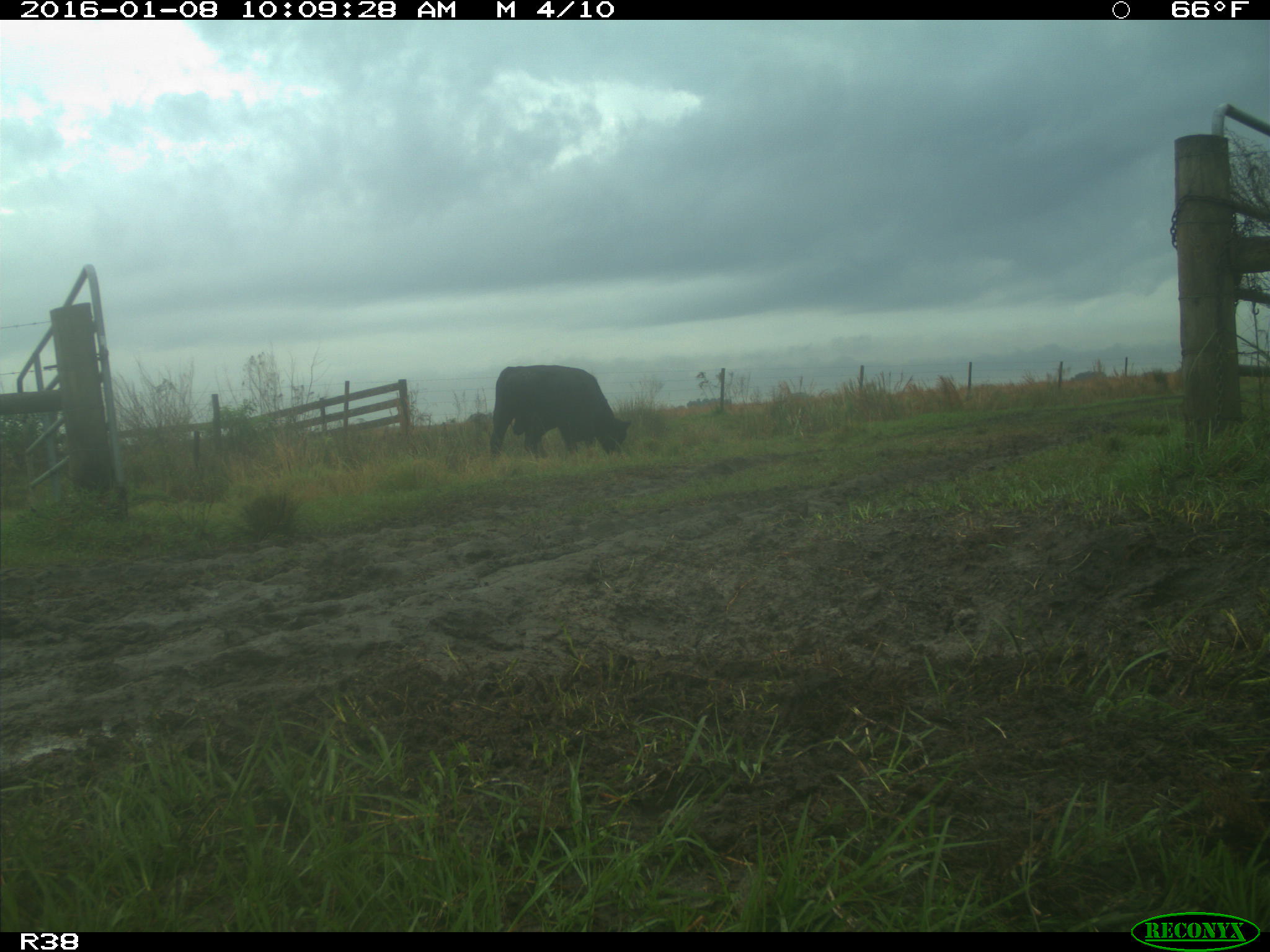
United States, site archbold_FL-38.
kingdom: Animalia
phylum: Chordata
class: Mammalia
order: Artiodactyla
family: Bovidae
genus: Bos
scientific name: Bos taurus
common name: domestic cow